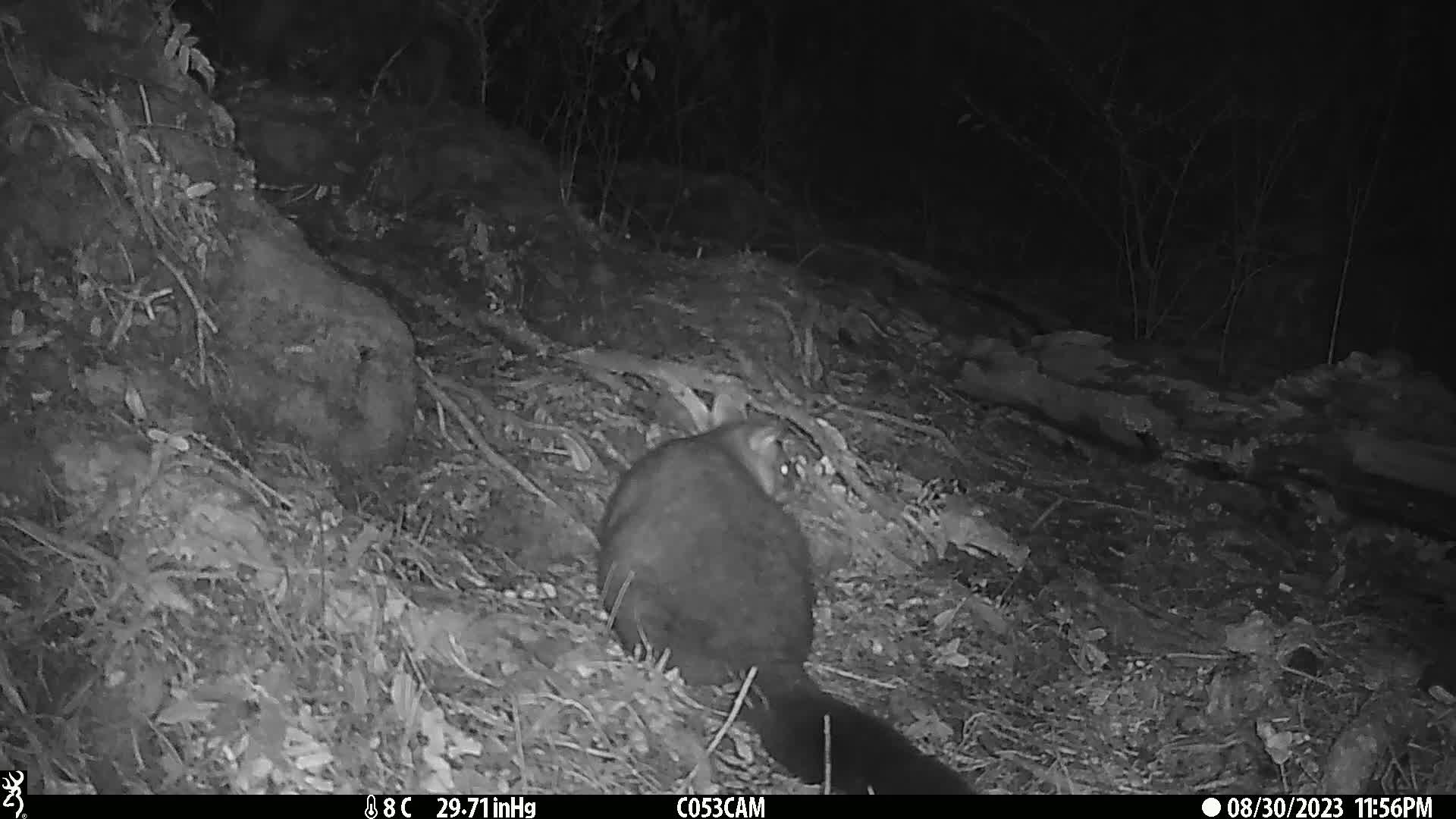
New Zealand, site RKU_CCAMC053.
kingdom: Animalia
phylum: Chordata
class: Mammalia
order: Diprotodontia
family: Phalangeridae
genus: Trichosurus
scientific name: Trichosurus vulpecula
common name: common brushtail possum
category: possum